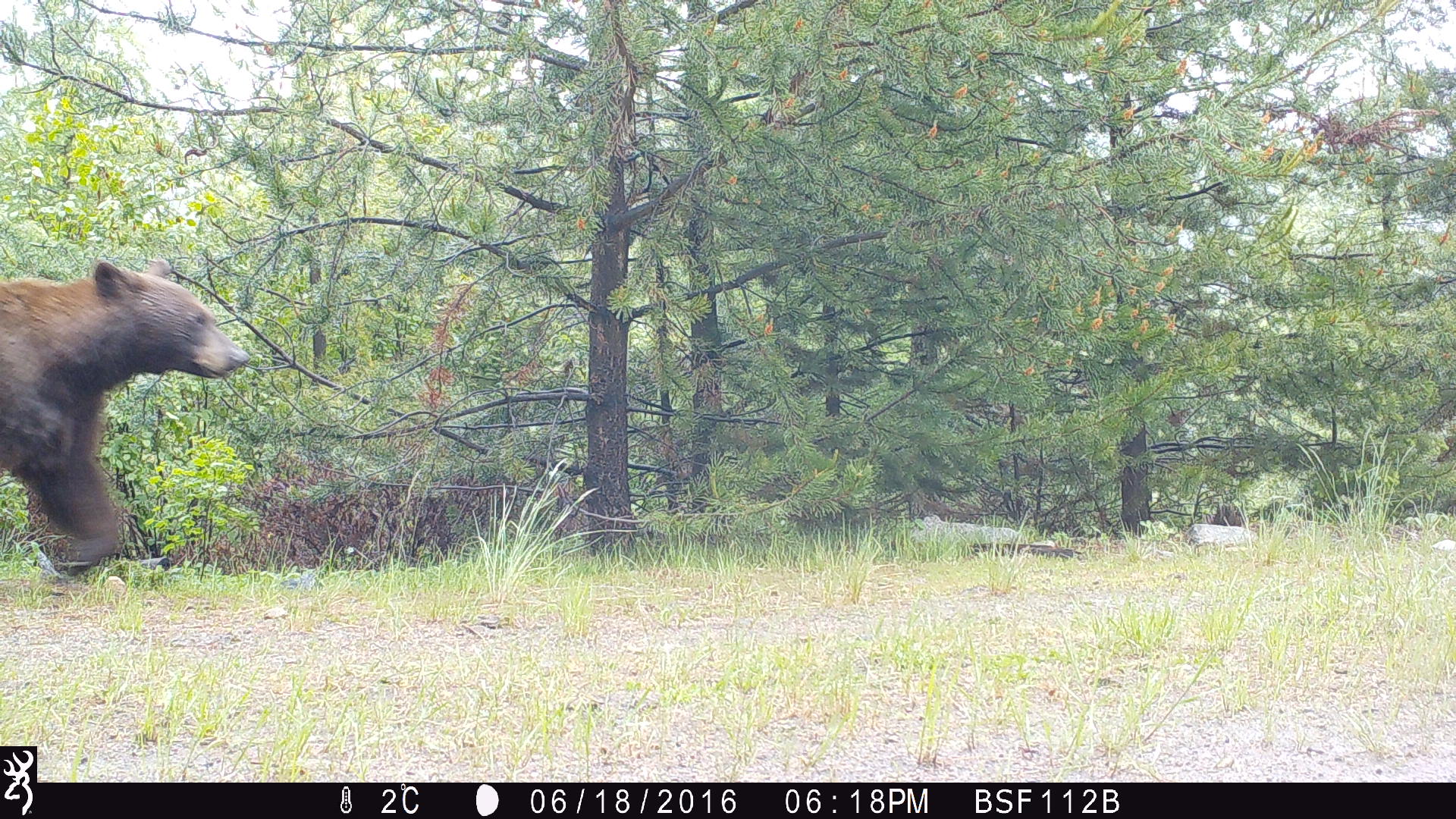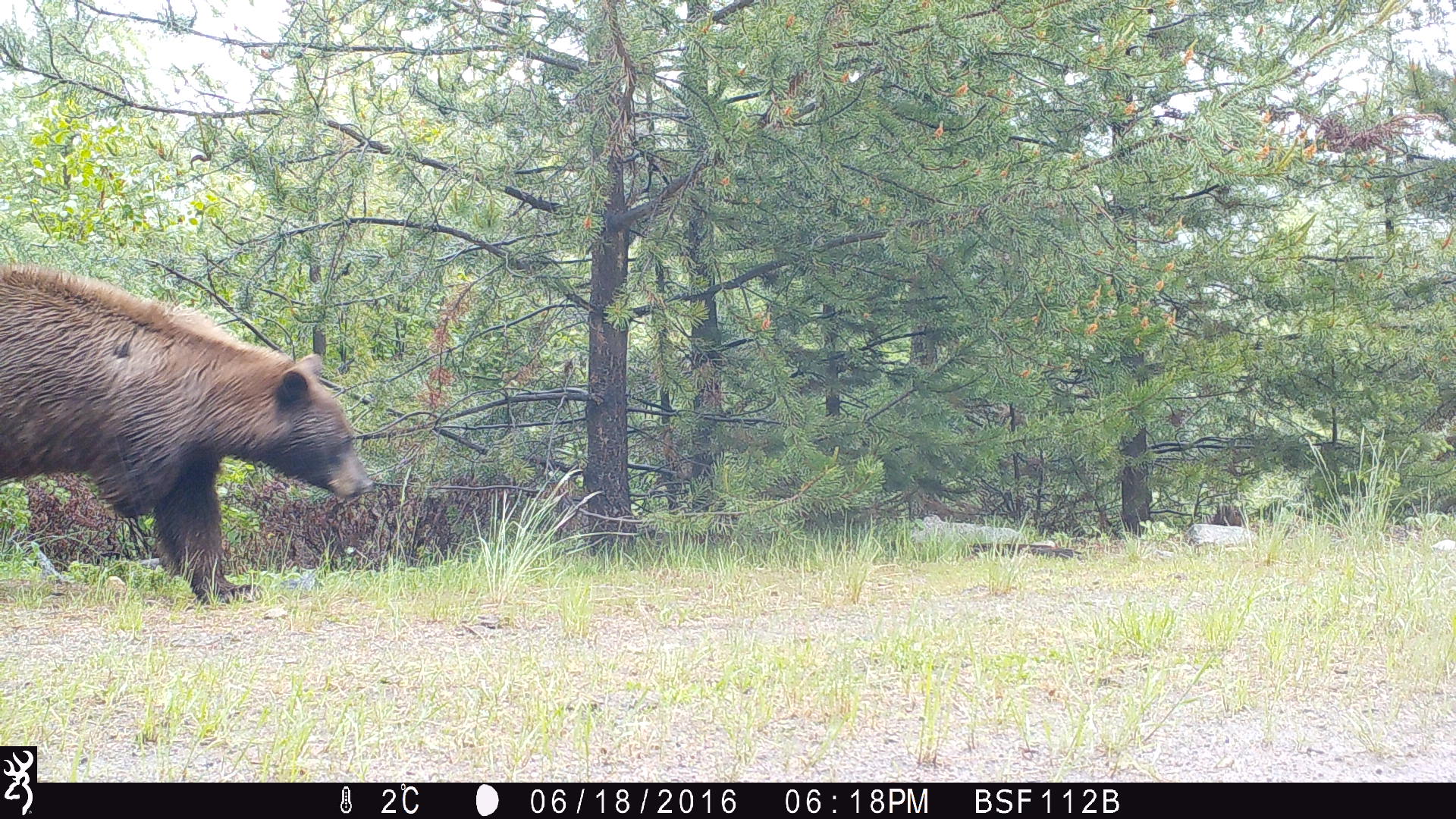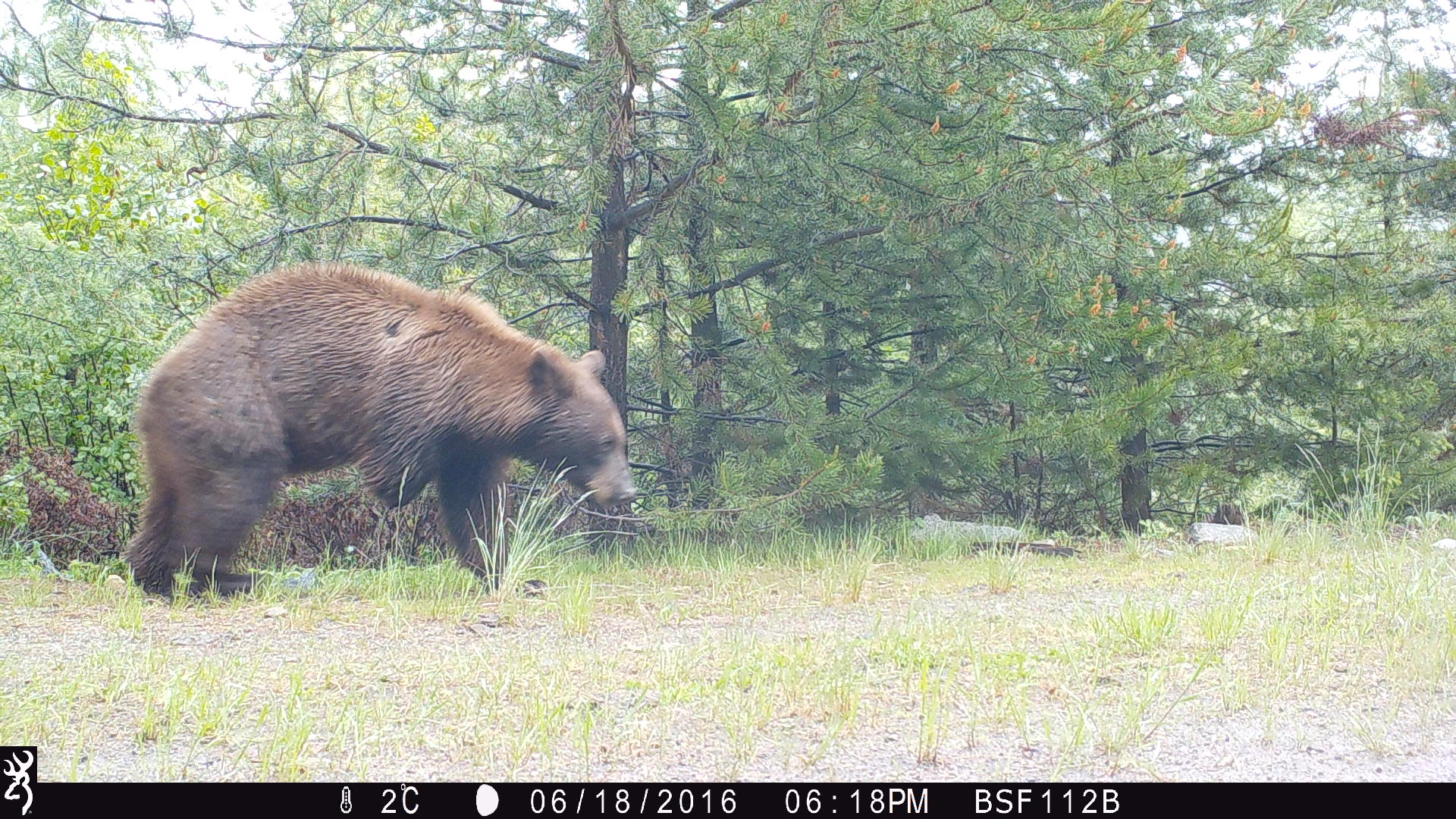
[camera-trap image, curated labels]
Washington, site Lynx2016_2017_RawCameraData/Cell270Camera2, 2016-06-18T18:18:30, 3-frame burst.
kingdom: Animalia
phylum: Chordata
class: Mammalia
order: Carnivora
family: Ursidae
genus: Ursus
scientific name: Ursus americanus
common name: american black bear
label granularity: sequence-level